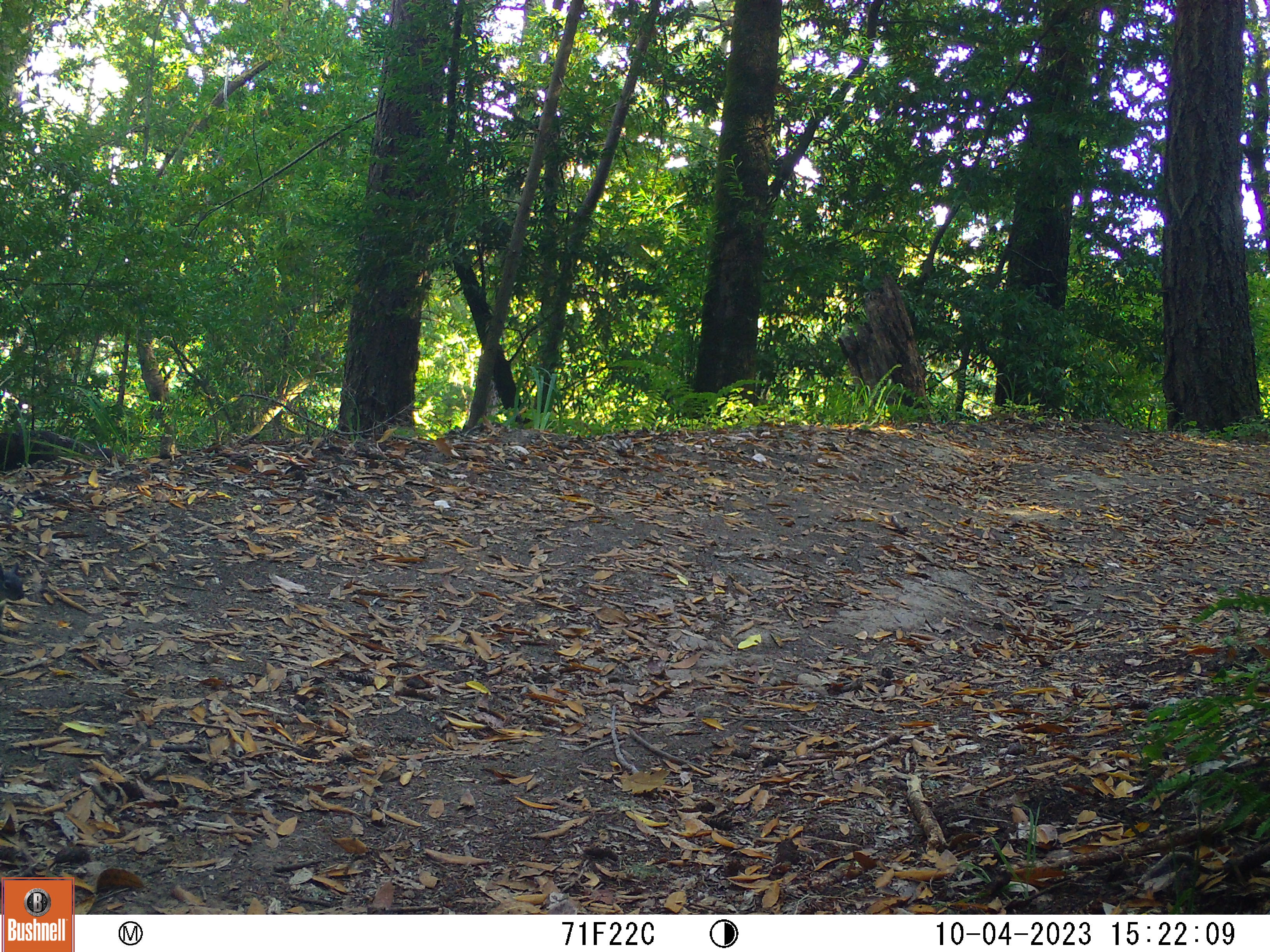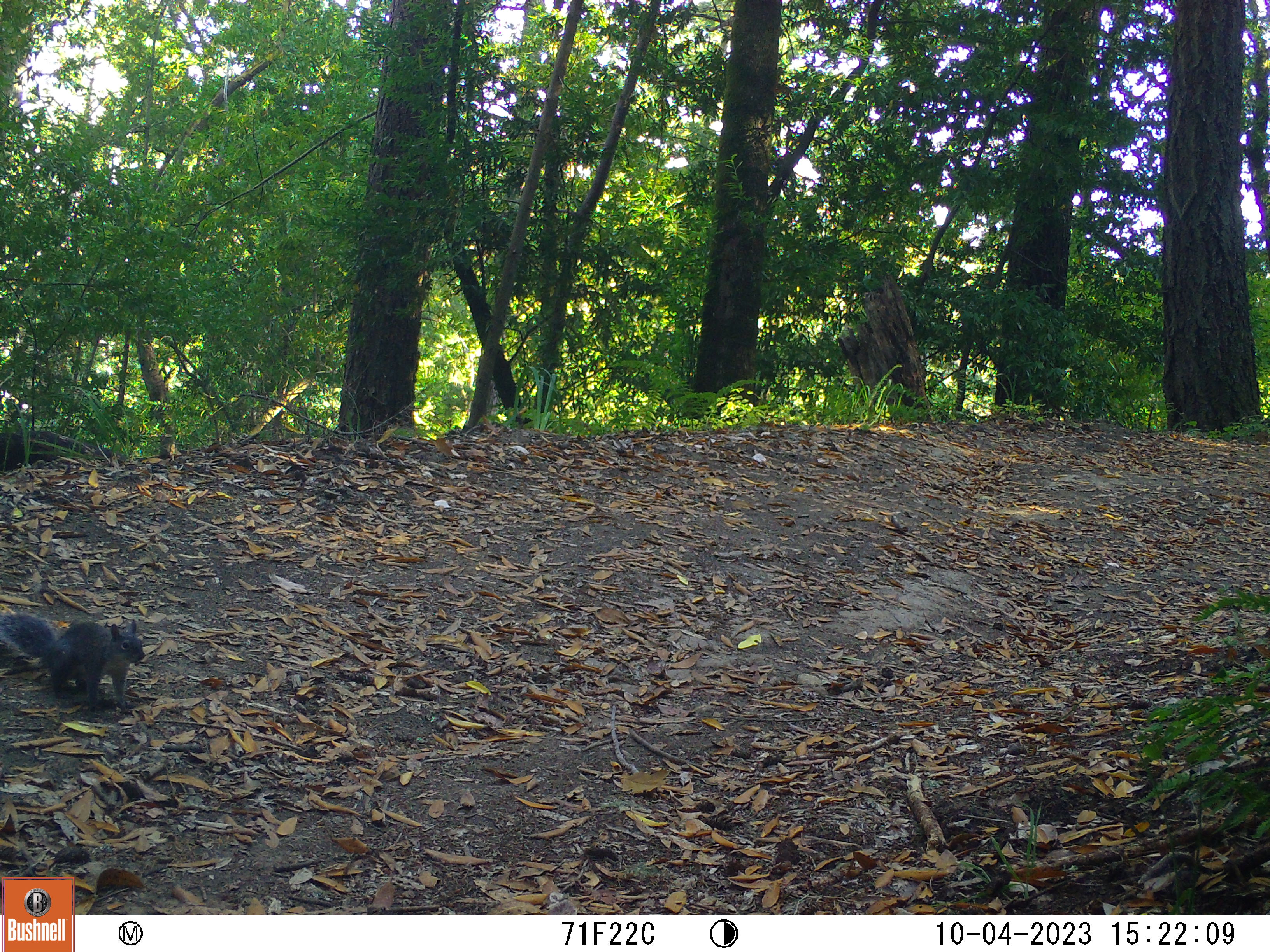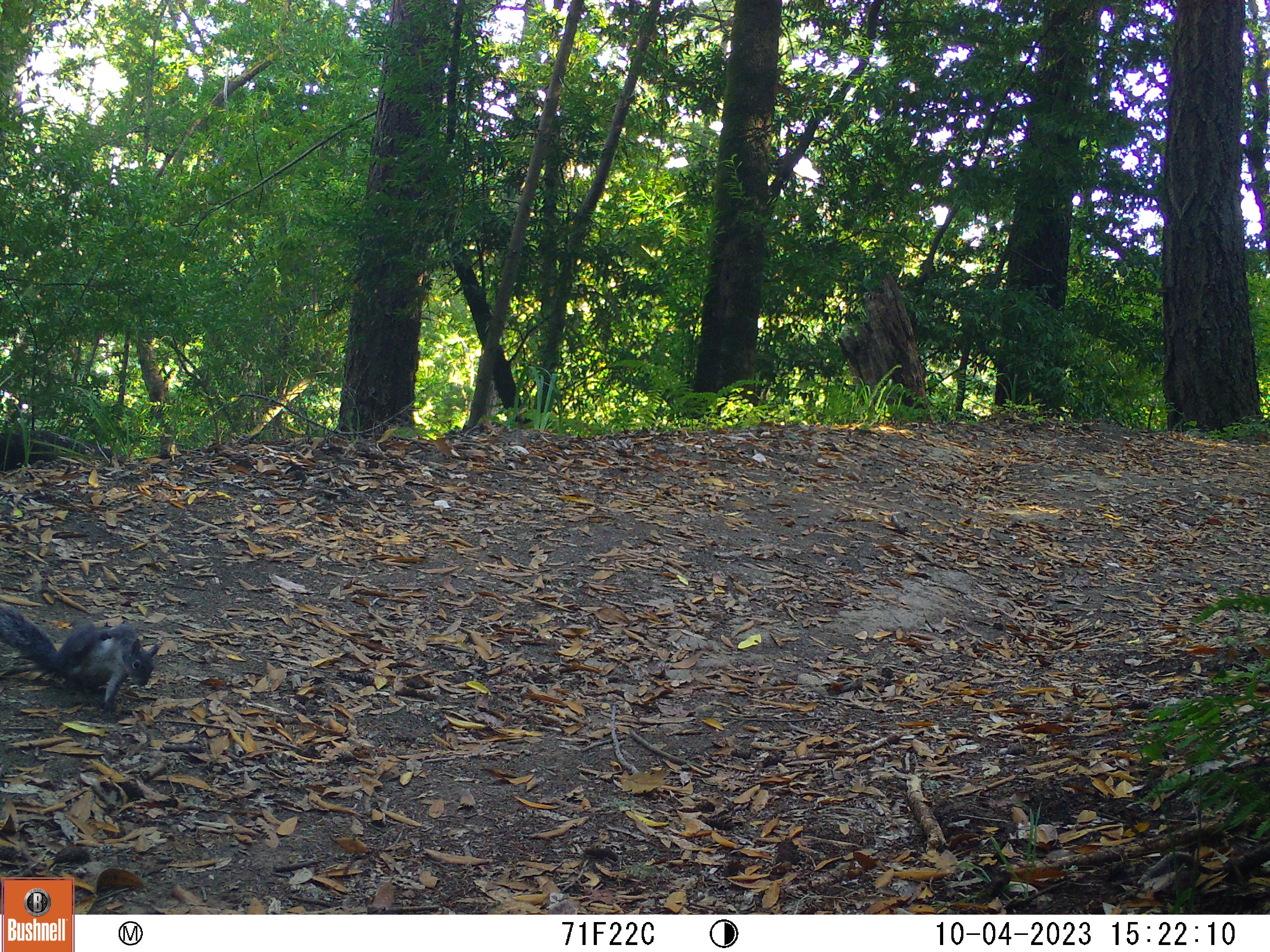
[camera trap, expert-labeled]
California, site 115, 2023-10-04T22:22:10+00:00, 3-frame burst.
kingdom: Animalia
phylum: Chordata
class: Mammalia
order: Rodentia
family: Sciuridae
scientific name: Sciuridae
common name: squirrel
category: unknown squirrel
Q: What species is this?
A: Unknown squirrel (squirrel) (Sciuridae).